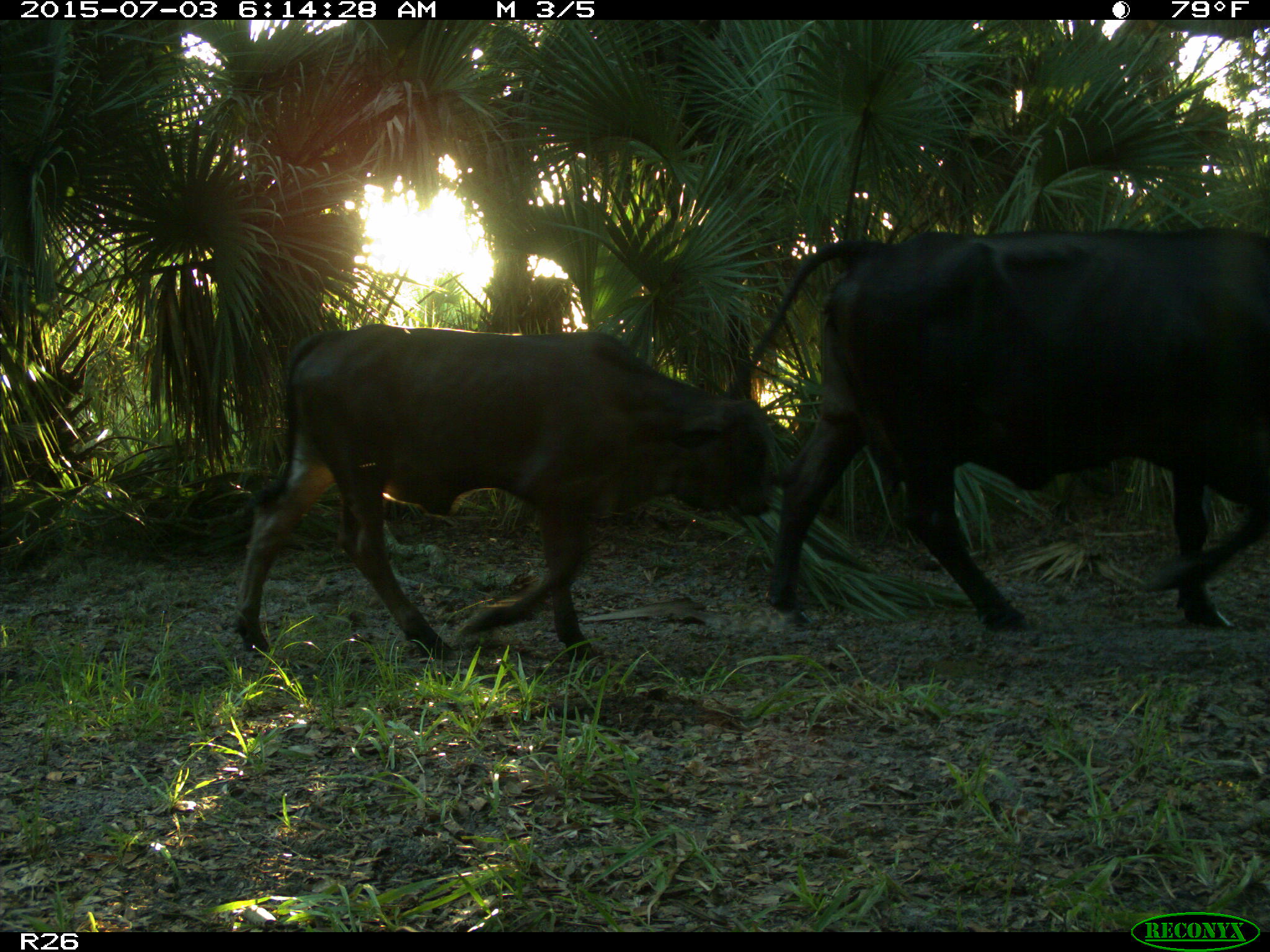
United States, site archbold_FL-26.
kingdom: Animalia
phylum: Chordata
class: Mammalia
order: Artiodactyla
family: Bovidae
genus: Bos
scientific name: Bos taurus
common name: domestic cow